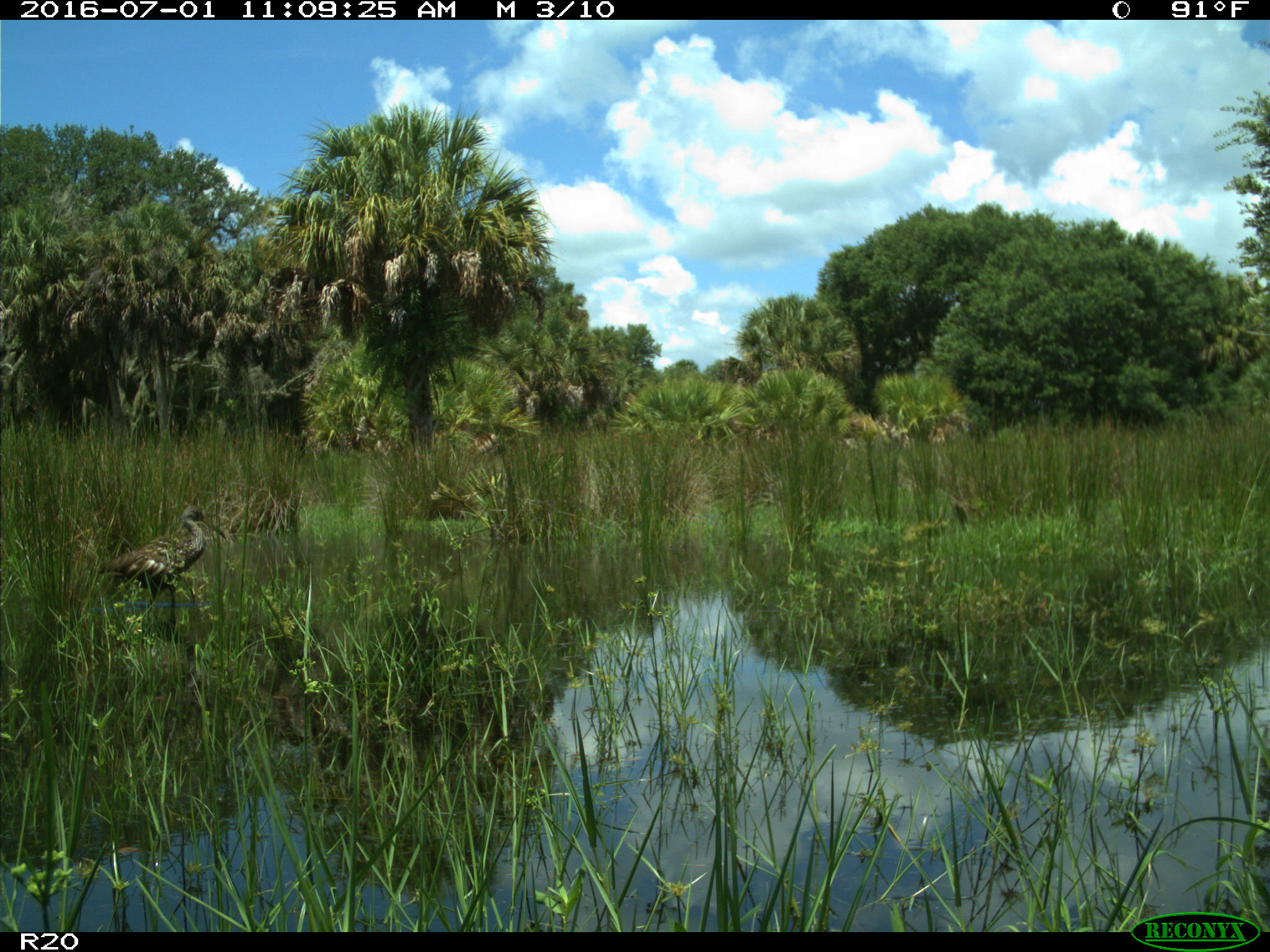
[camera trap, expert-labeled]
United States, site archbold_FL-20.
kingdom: Animalia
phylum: Chordata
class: Aves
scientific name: Aves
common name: birds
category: unidentified bird